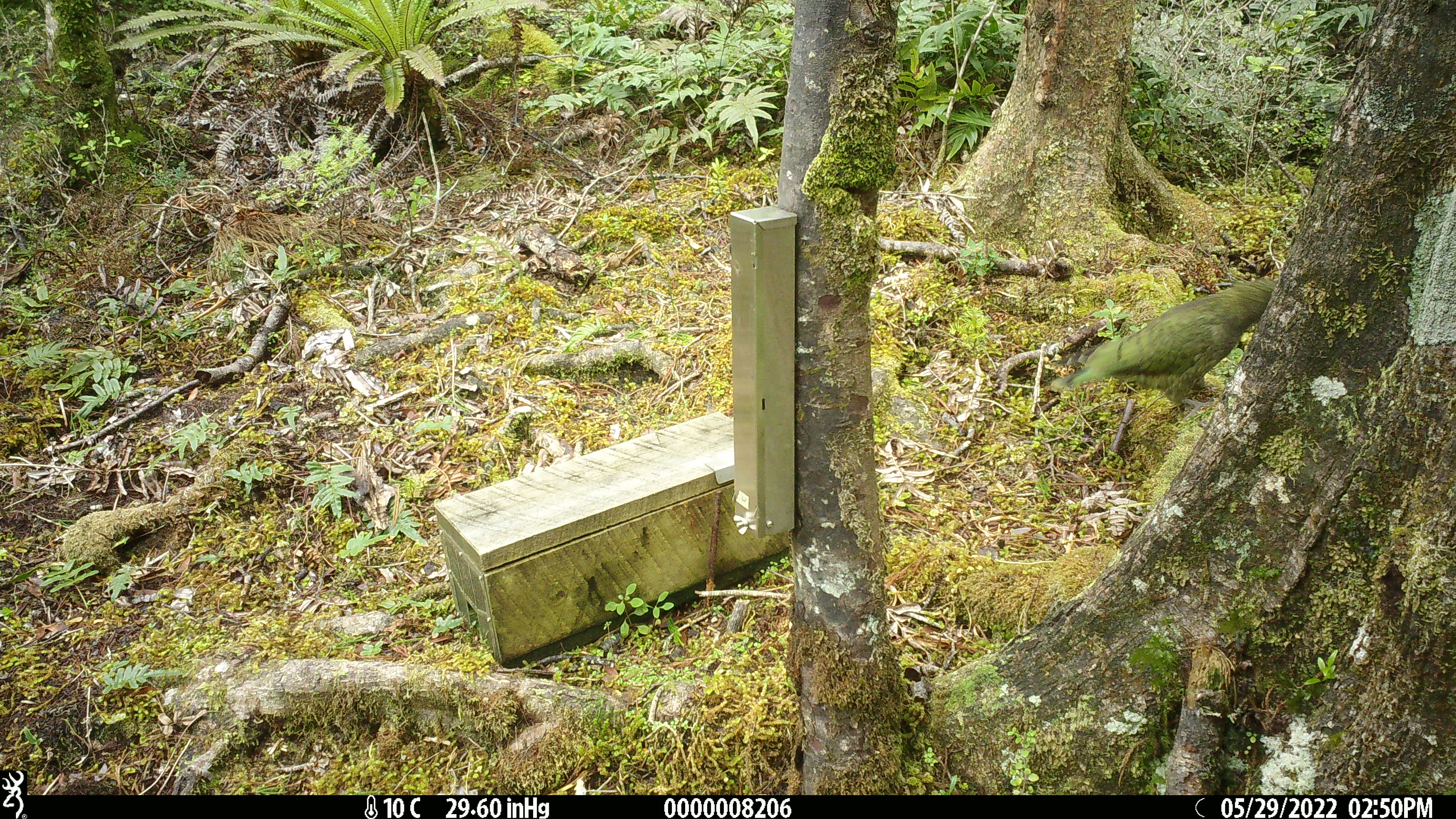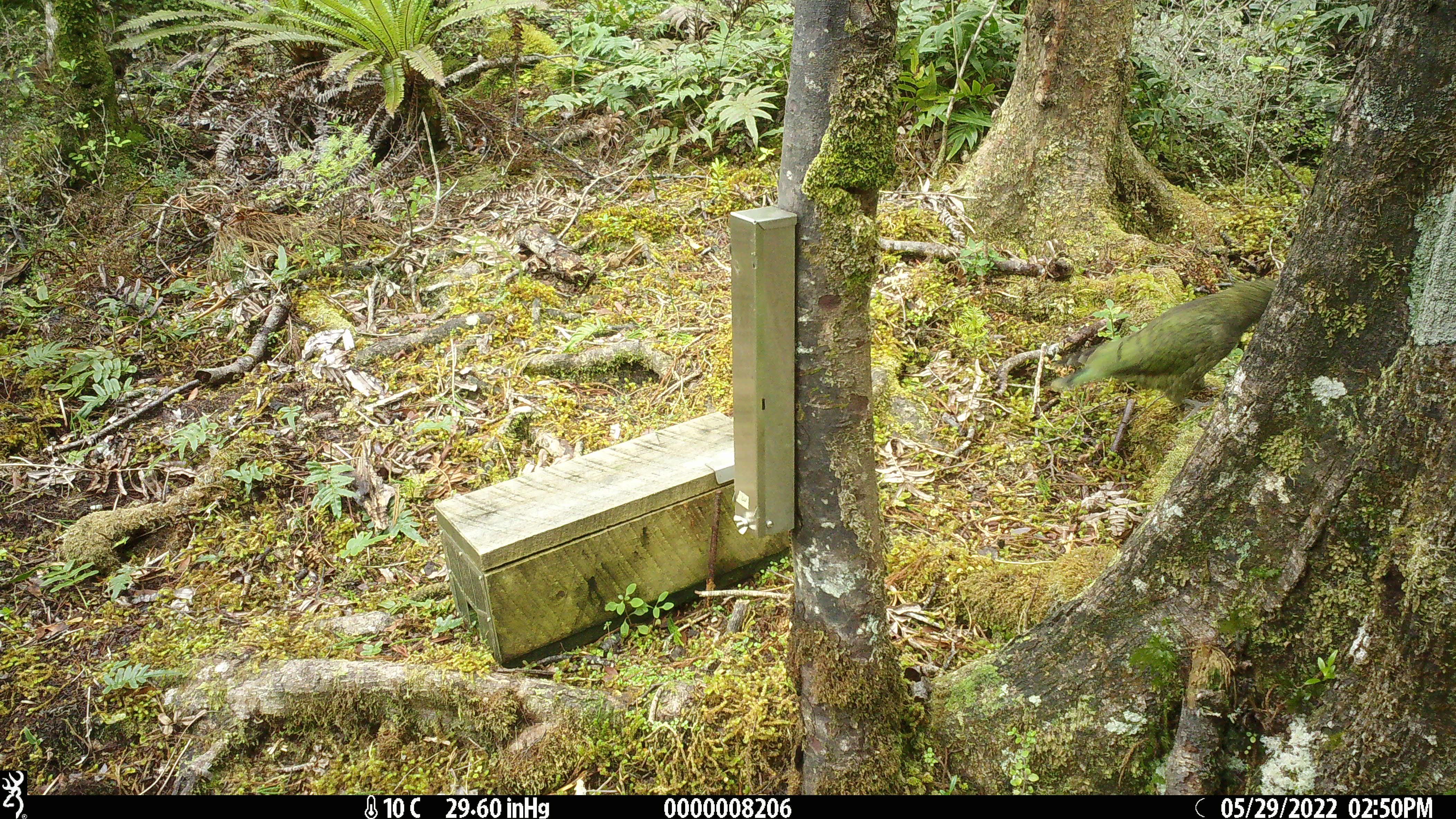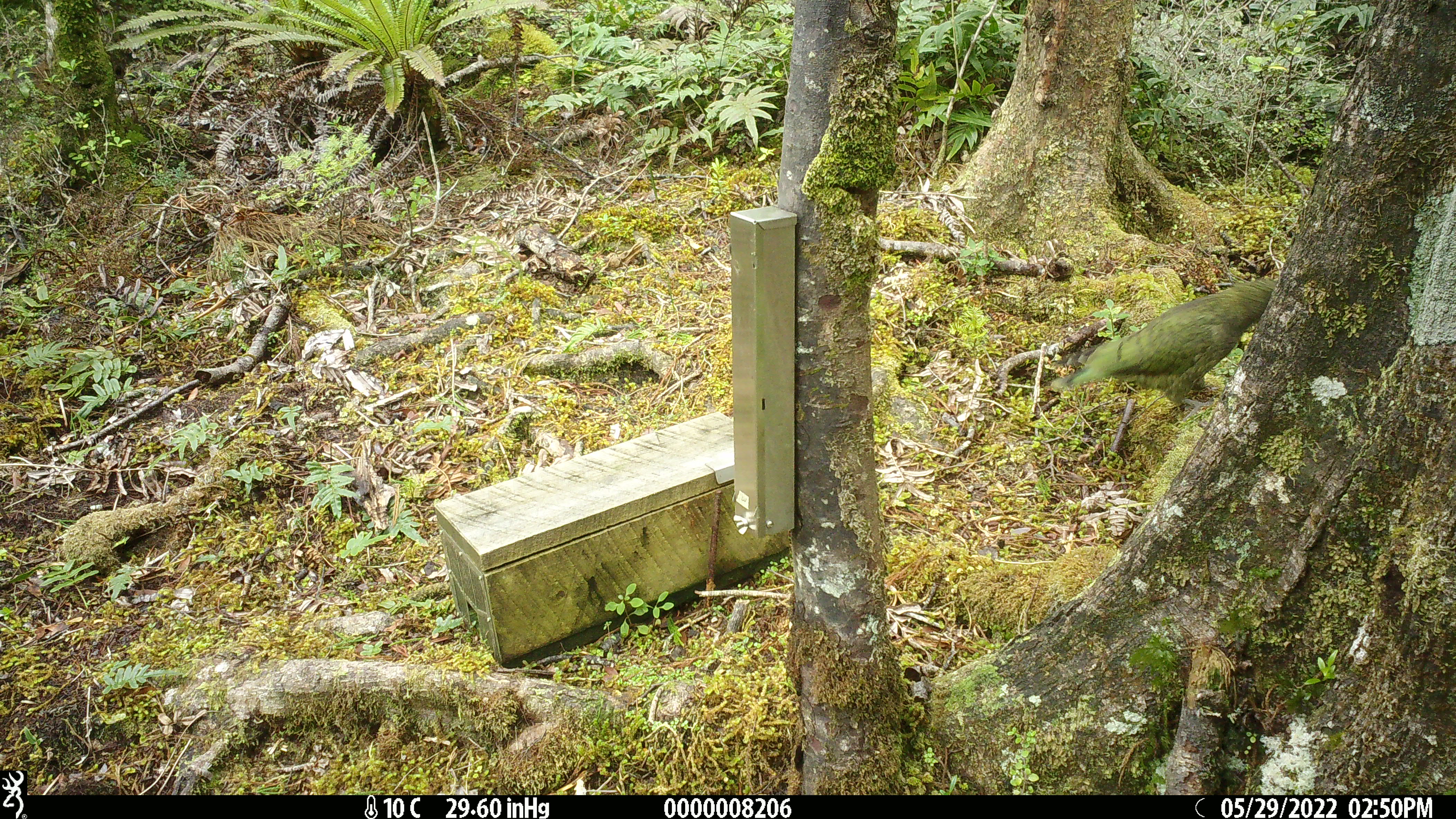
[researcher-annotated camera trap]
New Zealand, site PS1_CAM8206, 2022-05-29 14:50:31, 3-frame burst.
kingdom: Animalia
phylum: Chordata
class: Aves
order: Psittaciformes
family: Strigopidae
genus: Nestor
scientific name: Nestor notabilis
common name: kea